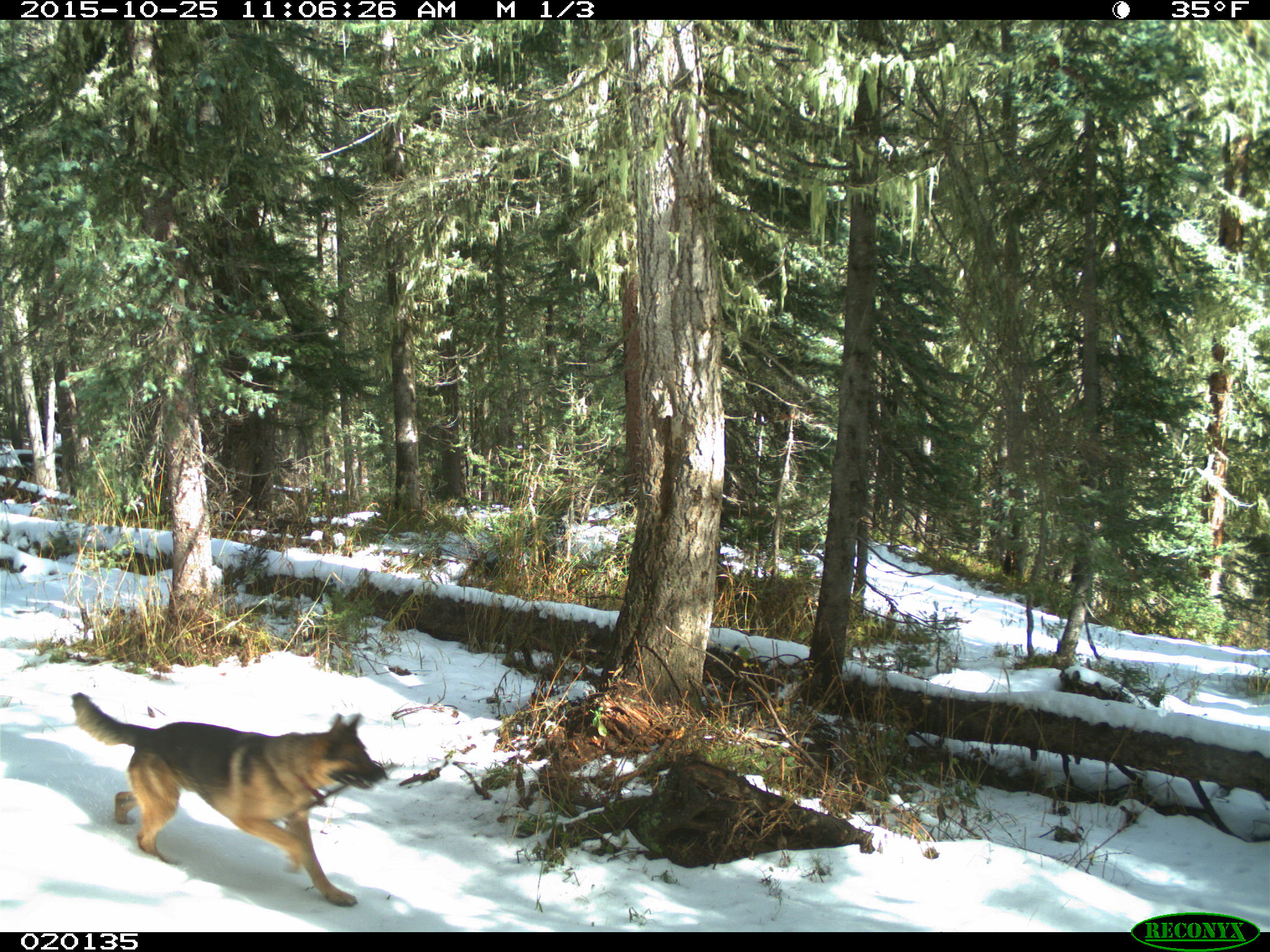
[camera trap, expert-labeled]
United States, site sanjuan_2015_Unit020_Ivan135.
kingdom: Animalia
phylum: Chordata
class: Mammalia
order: Carnivora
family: Canidae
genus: Canis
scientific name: Canis familiaris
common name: domestic dog